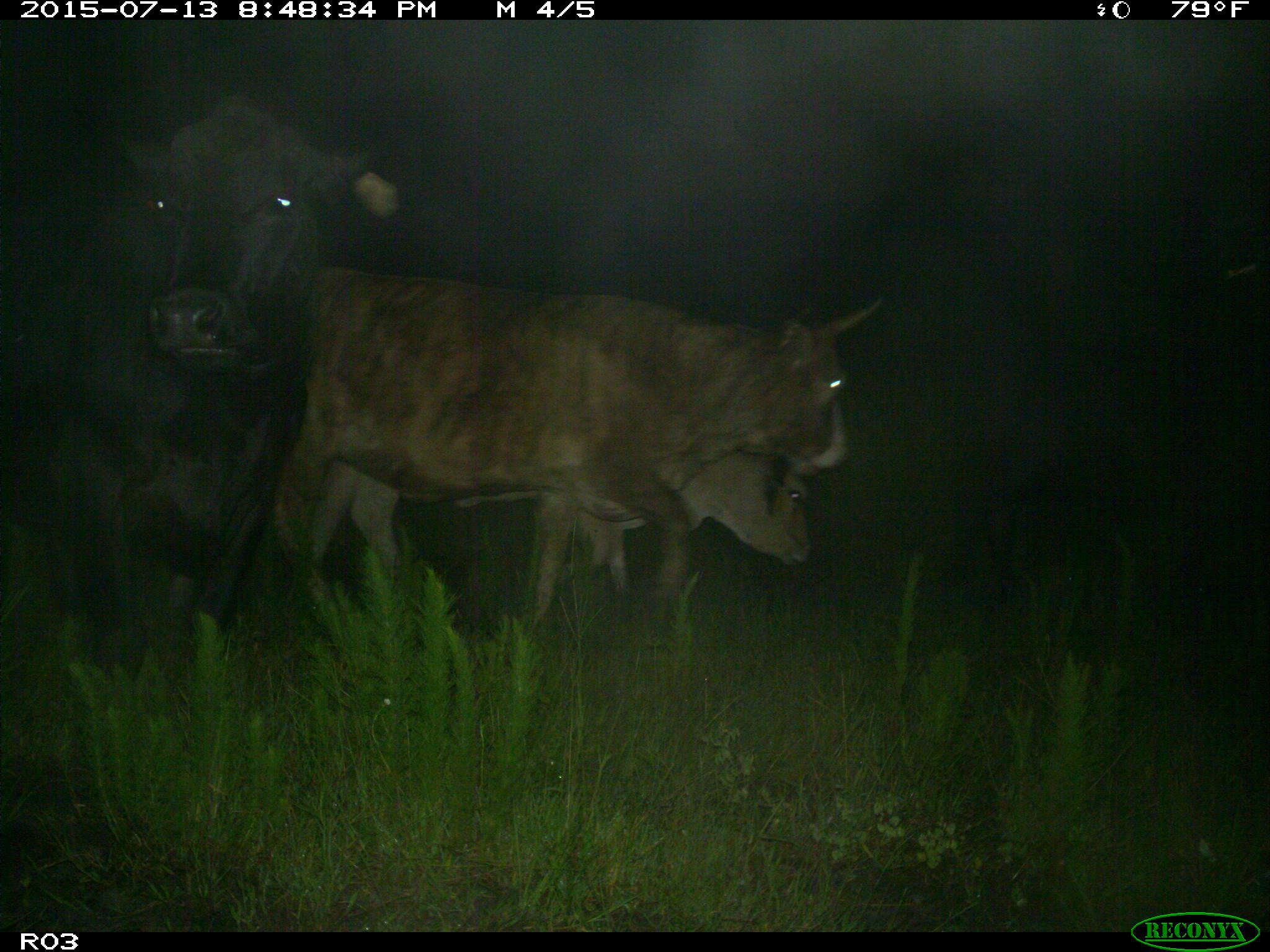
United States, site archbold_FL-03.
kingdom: Animalia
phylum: Chordata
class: Mammalia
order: Artiodactyla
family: Bovidae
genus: Bos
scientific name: Bos taurus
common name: domestic cow